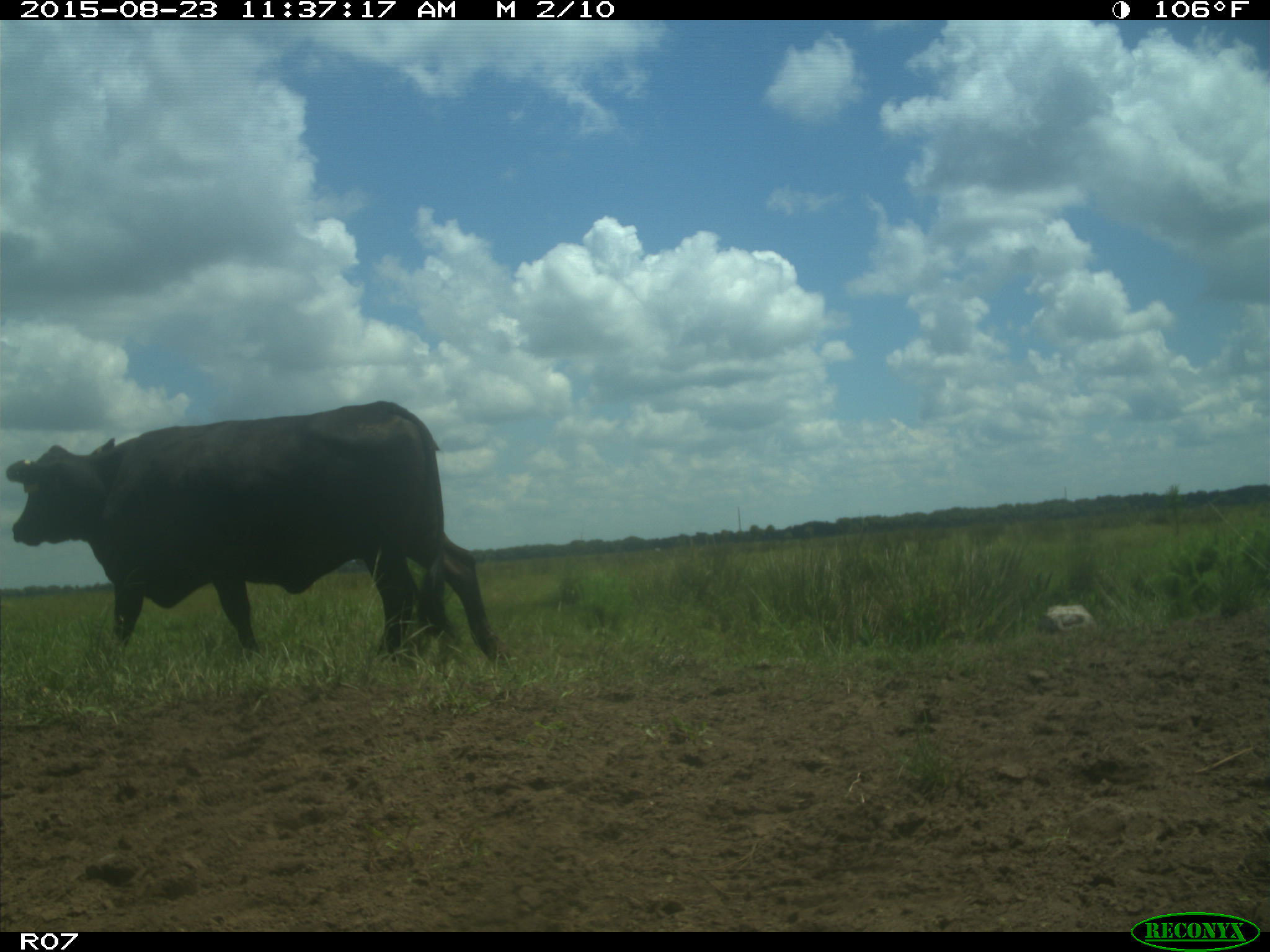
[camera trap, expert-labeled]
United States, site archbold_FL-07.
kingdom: Animalia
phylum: Chordata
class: Mammalia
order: Artiodactyla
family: Bovidae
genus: Bos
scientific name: Bos taurus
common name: domestic cow